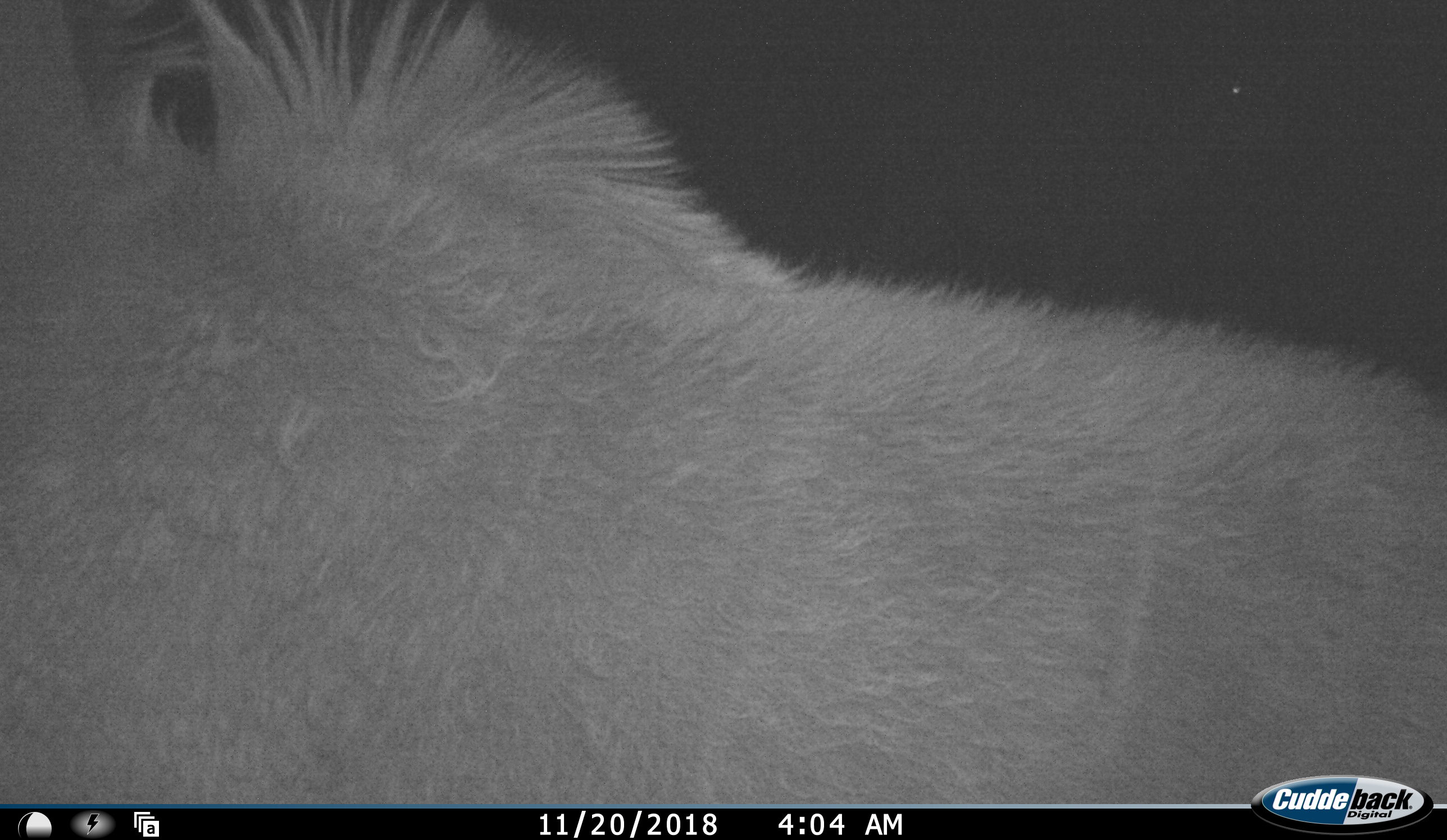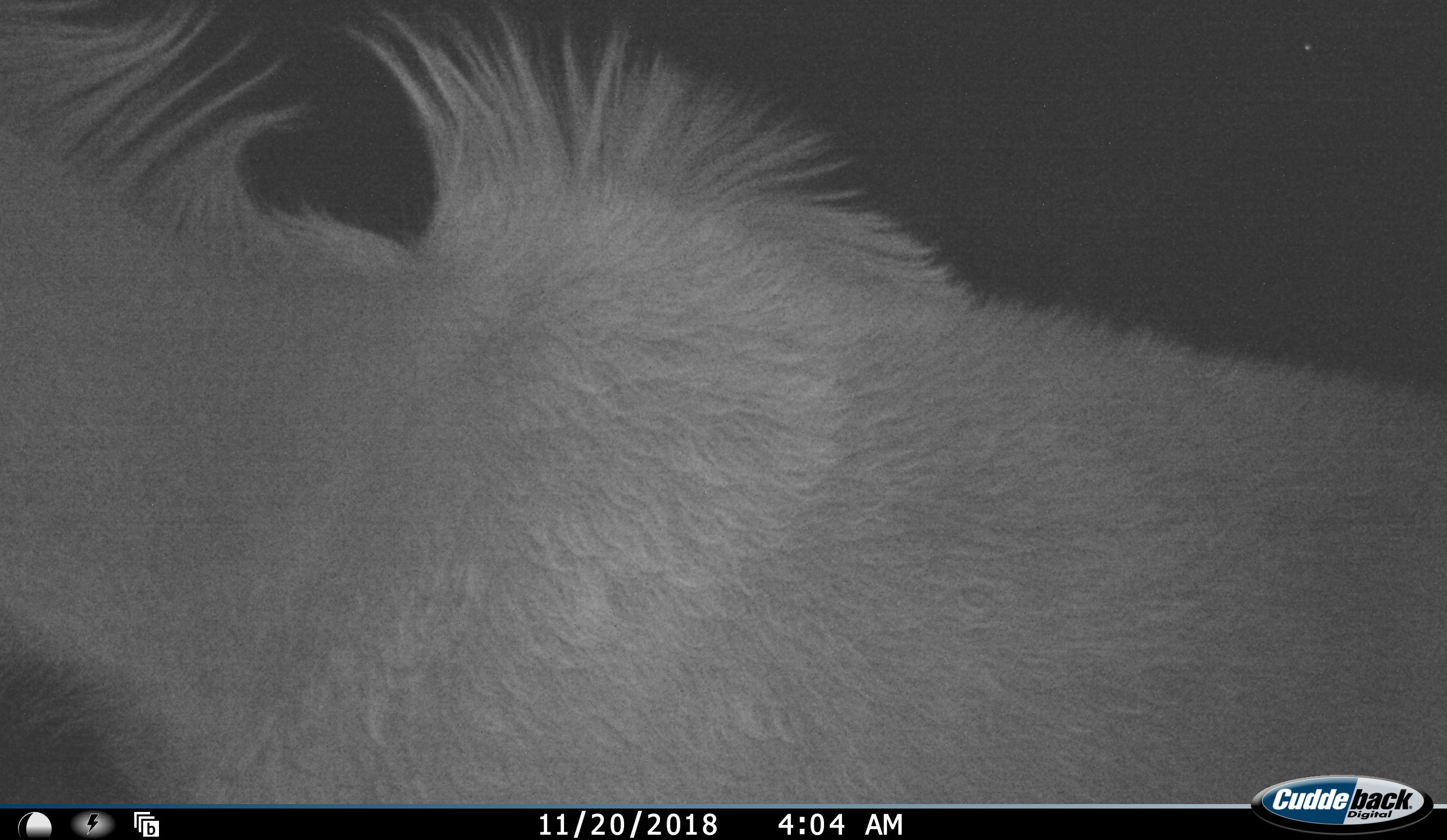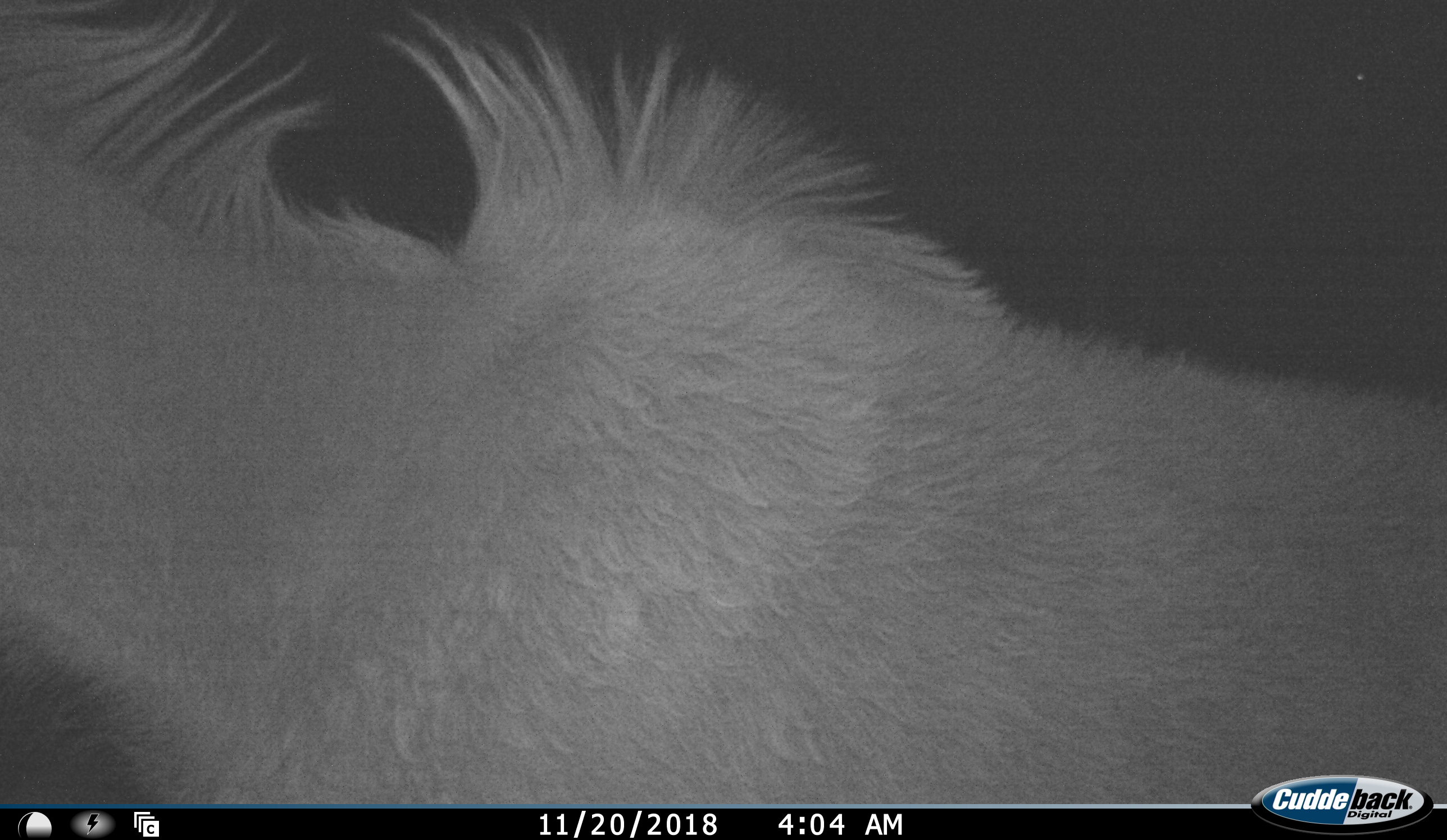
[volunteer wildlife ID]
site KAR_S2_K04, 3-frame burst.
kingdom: Animalia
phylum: Chordata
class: Mammalia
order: Artiodactyla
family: Bovidae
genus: Tragelaphus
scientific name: Tragelaphus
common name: kudu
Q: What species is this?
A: Kudu (Tragelaphus).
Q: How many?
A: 1.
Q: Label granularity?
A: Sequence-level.